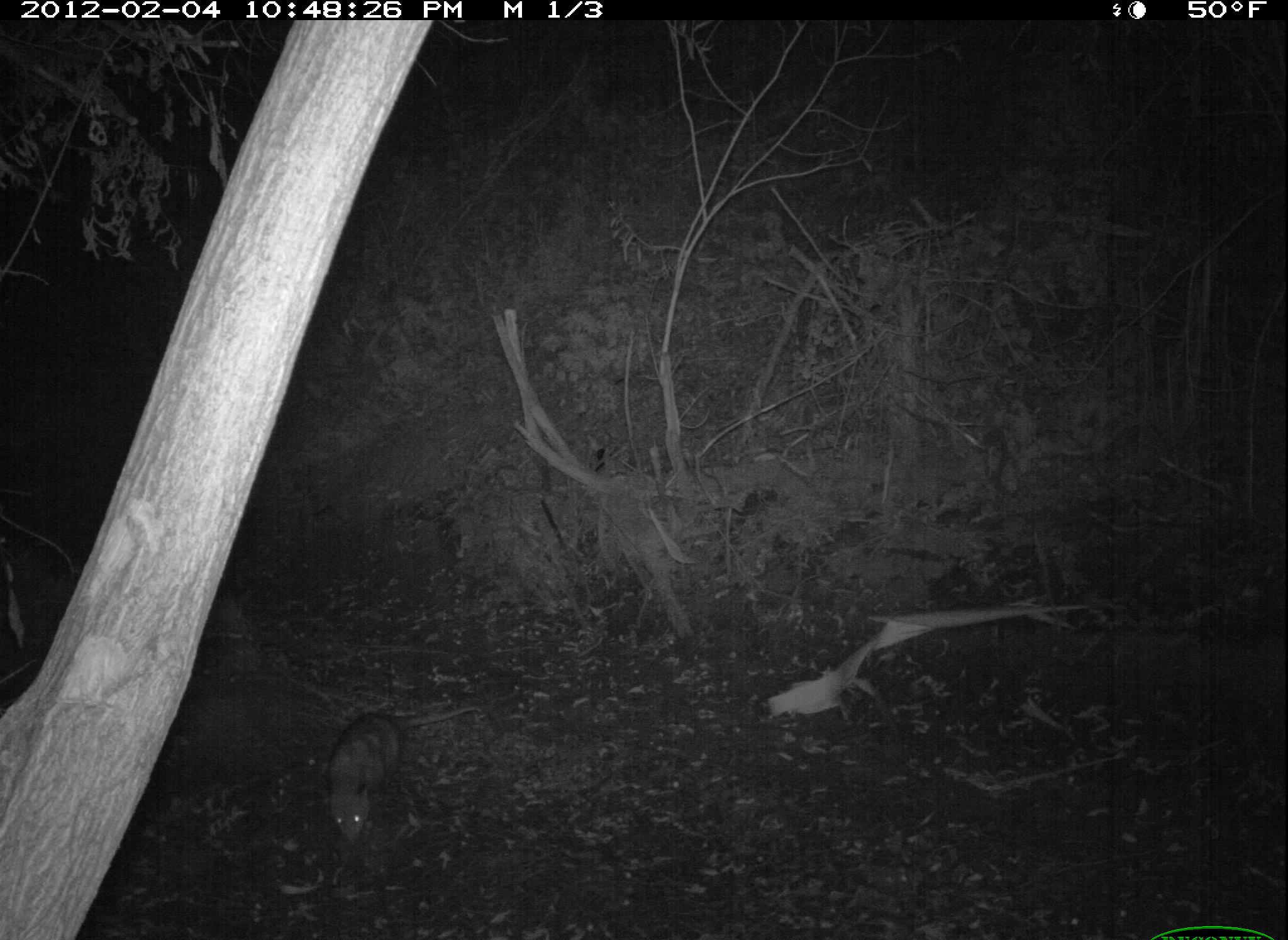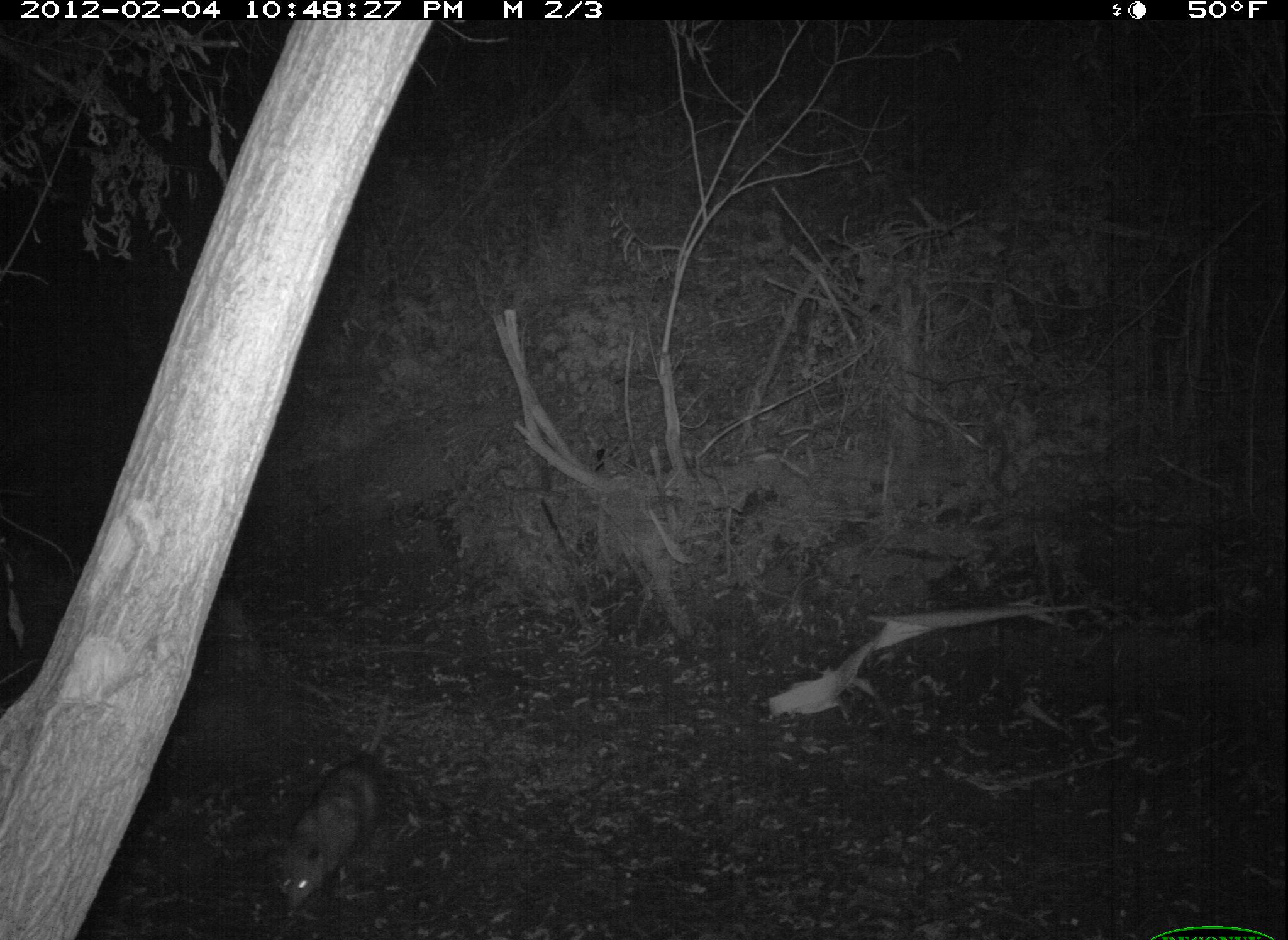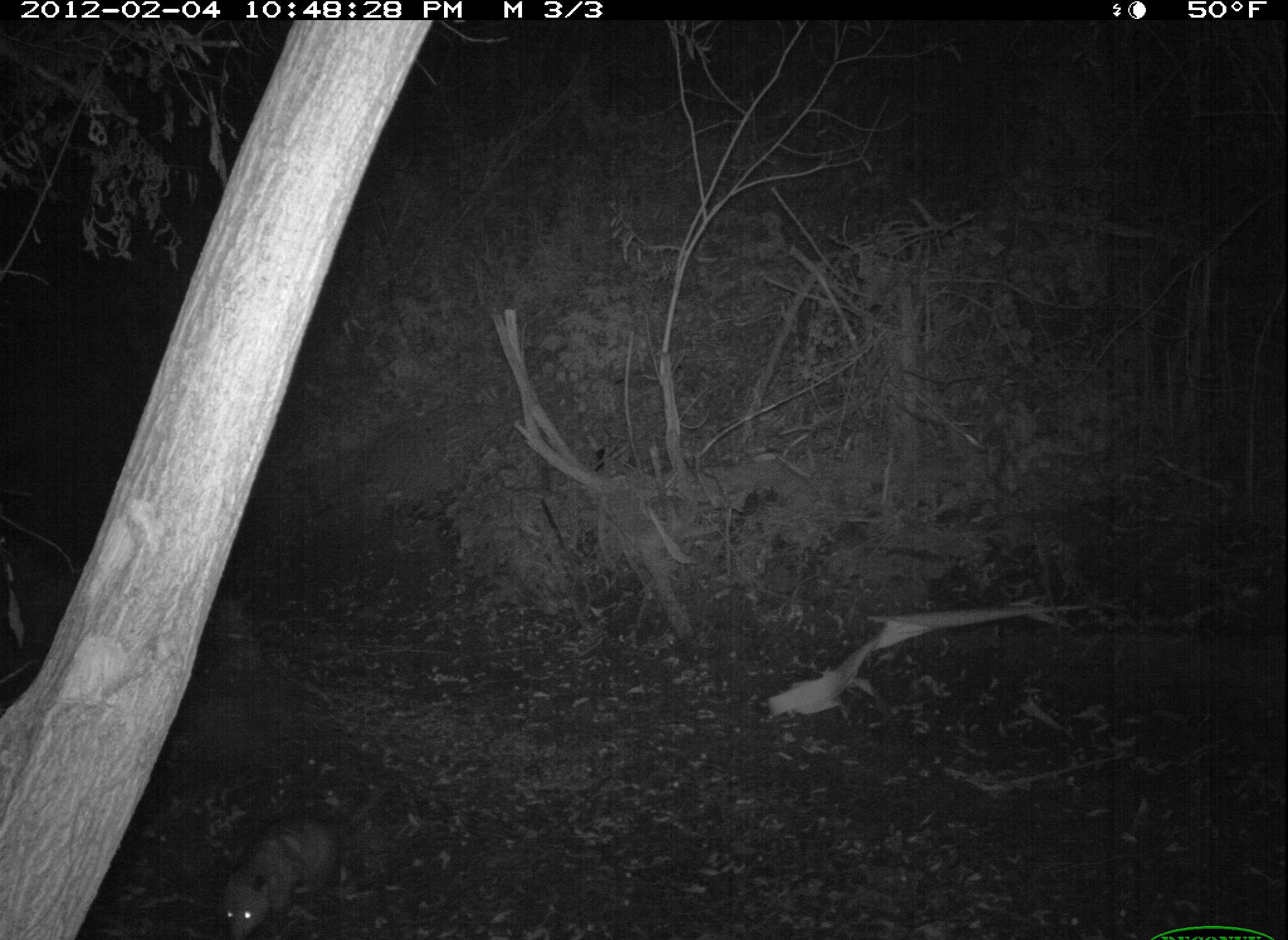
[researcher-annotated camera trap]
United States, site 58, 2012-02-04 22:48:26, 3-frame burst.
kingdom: Animalia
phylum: Chordata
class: Mammalia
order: Didelphimorphia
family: Didelphidae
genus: Didelphis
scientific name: Didelphis virginiana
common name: virginia opossum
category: opossum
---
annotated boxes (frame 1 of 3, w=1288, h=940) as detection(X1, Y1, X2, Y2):
opossum: detection(327, 697, 487, 851)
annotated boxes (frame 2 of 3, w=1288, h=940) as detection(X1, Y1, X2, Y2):
opossum: detection(277, 675, 393, 918)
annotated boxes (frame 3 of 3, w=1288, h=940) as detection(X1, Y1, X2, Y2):
opossum: detection(210, 756, 405, 938)